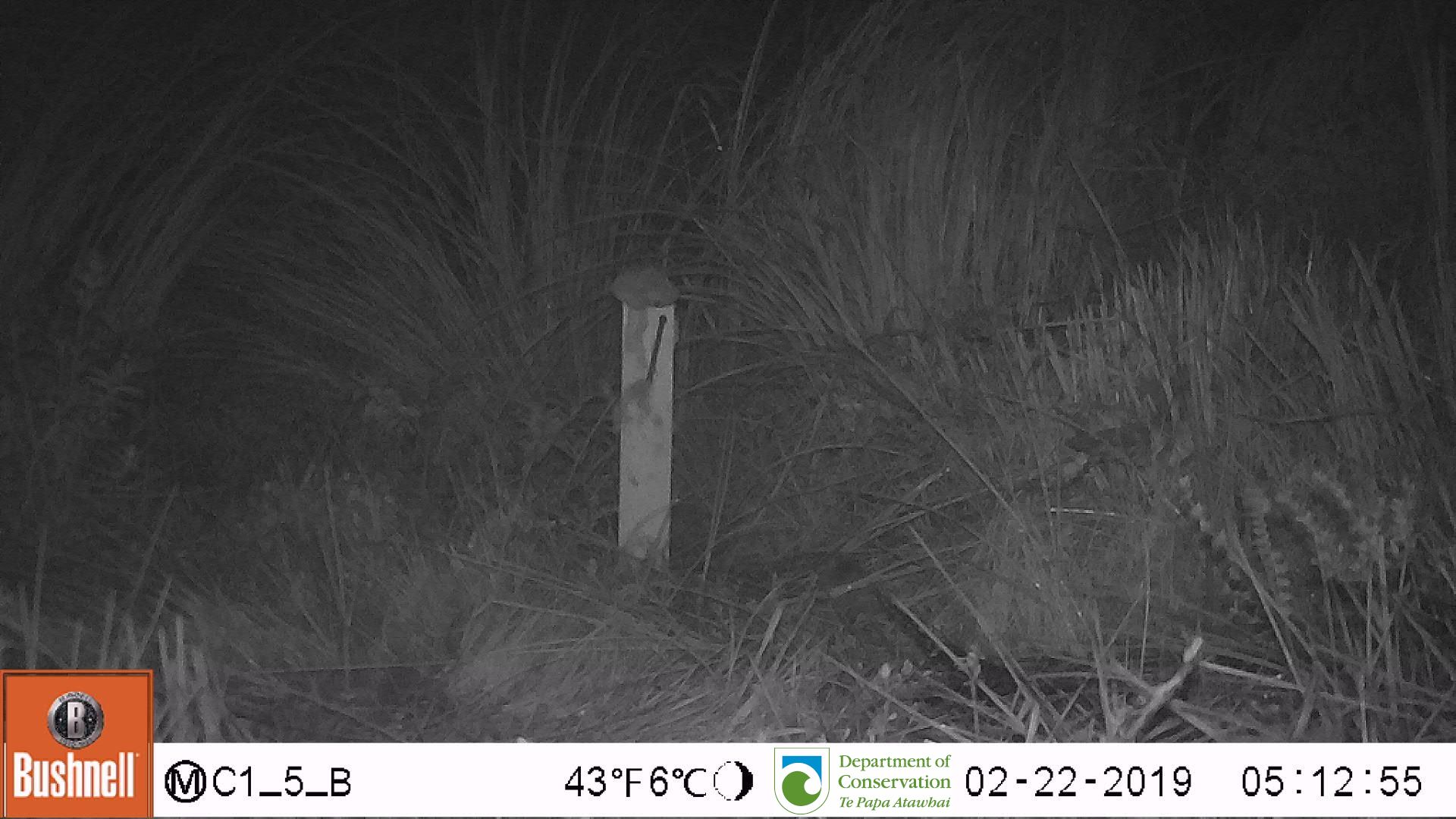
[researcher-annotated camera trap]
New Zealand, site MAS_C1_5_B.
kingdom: Animalia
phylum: Chordata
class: Mammalia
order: Rodentia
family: Muridae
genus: Mus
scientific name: Mus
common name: mouse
Mouse (Mus).